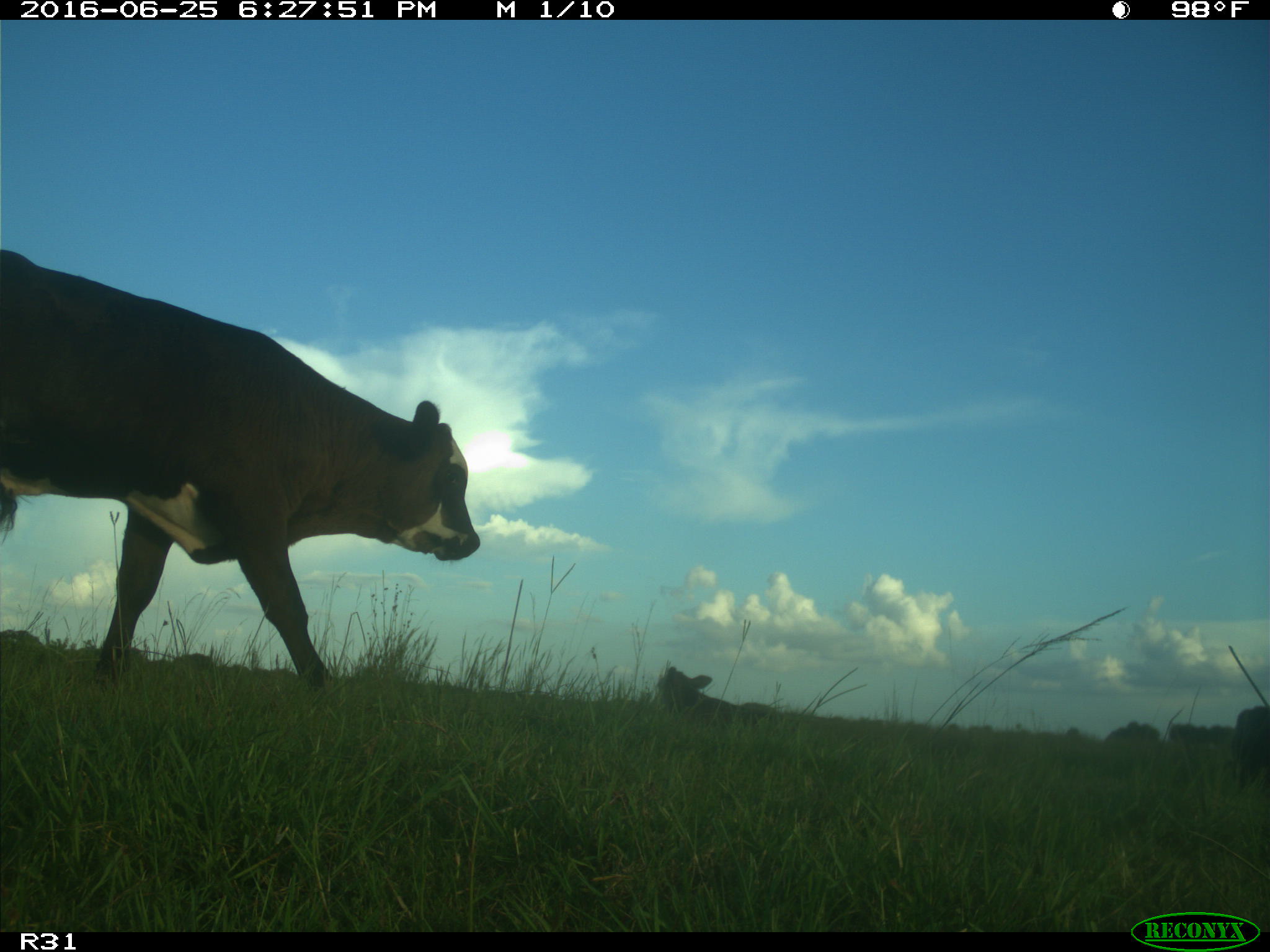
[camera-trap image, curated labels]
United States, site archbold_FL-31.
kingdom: Animalia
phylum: Chordata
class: Mammalia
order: Artiodactyla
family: Bovidae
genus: Bos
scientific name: Bos taurus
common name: domestic cow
Bos taurus (domestic cow).